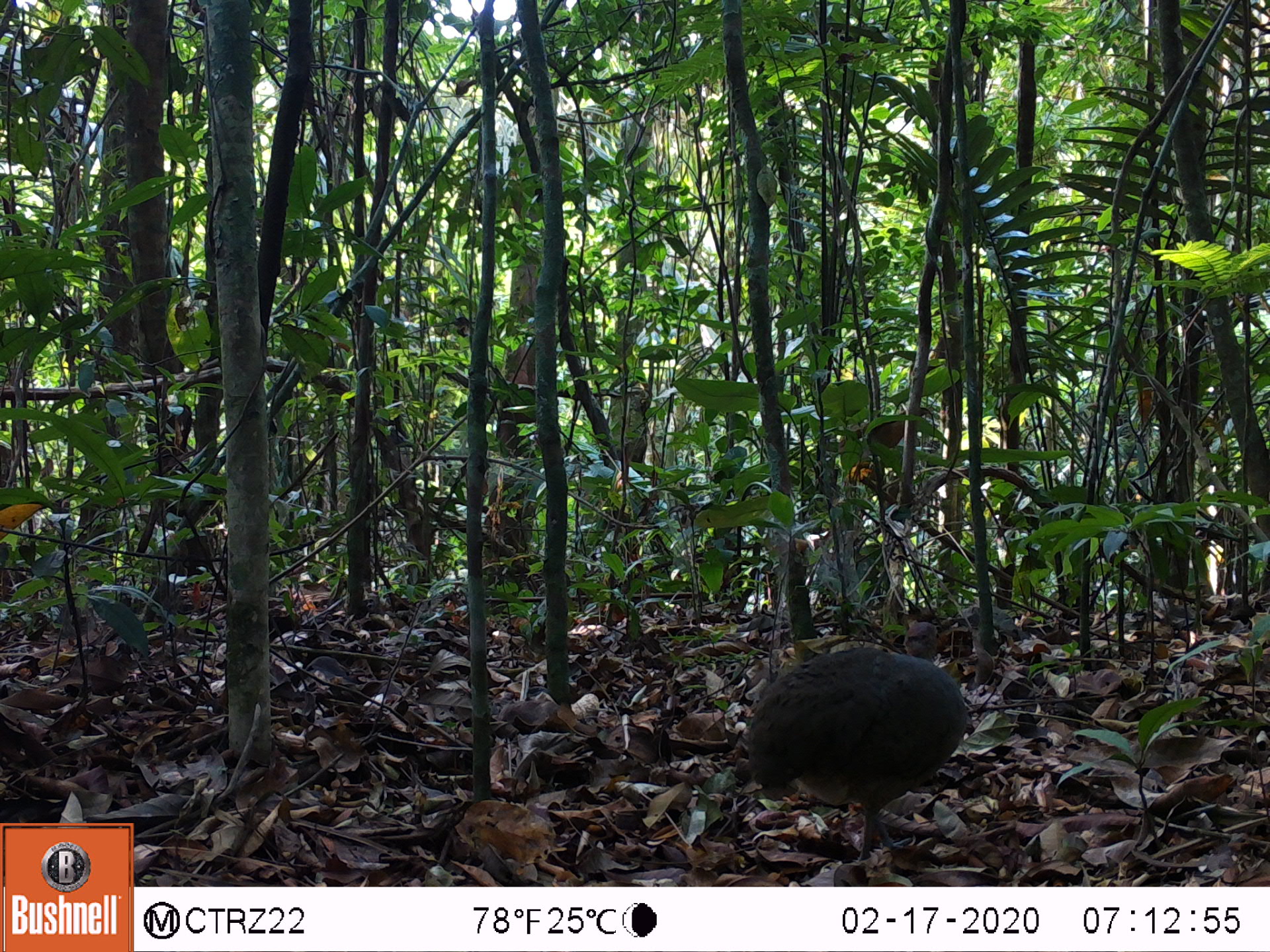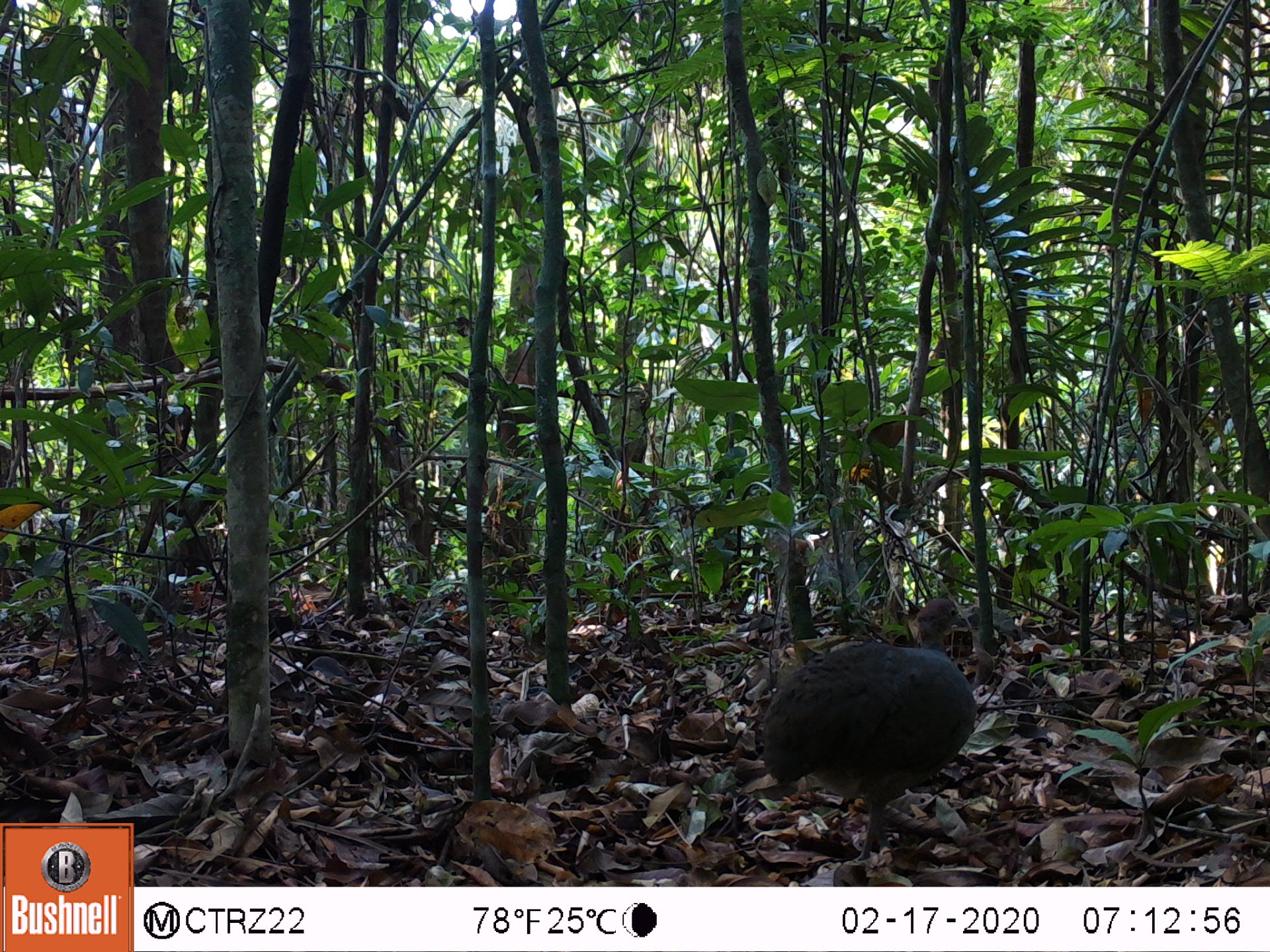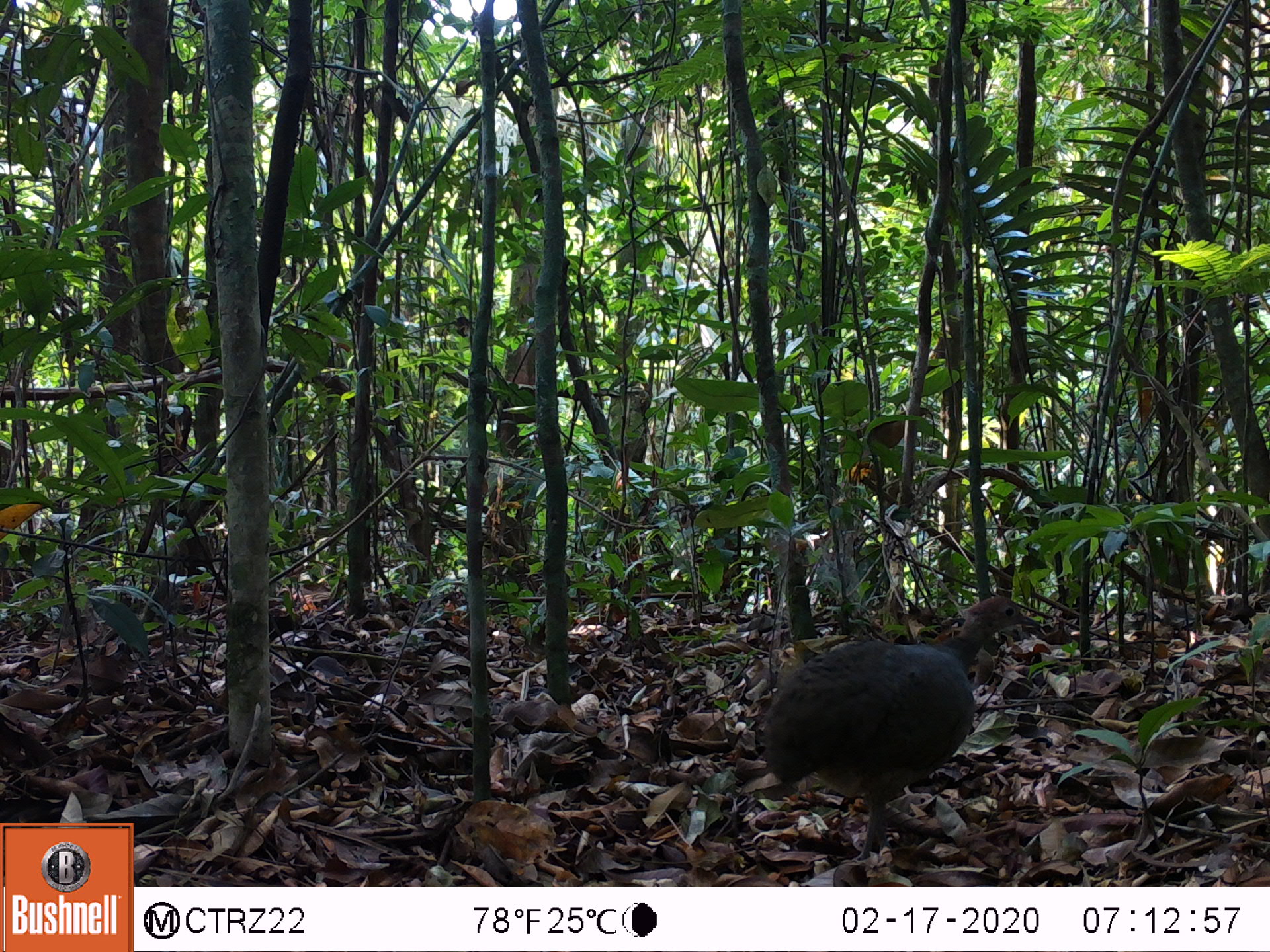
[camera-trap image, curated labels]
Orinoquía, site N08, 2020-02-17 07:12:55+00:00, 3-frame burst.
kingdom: Animalia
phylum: Chordata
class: Aves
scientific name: Aves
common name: bird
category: unknown bird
Unknown bird (bird) (Aves).